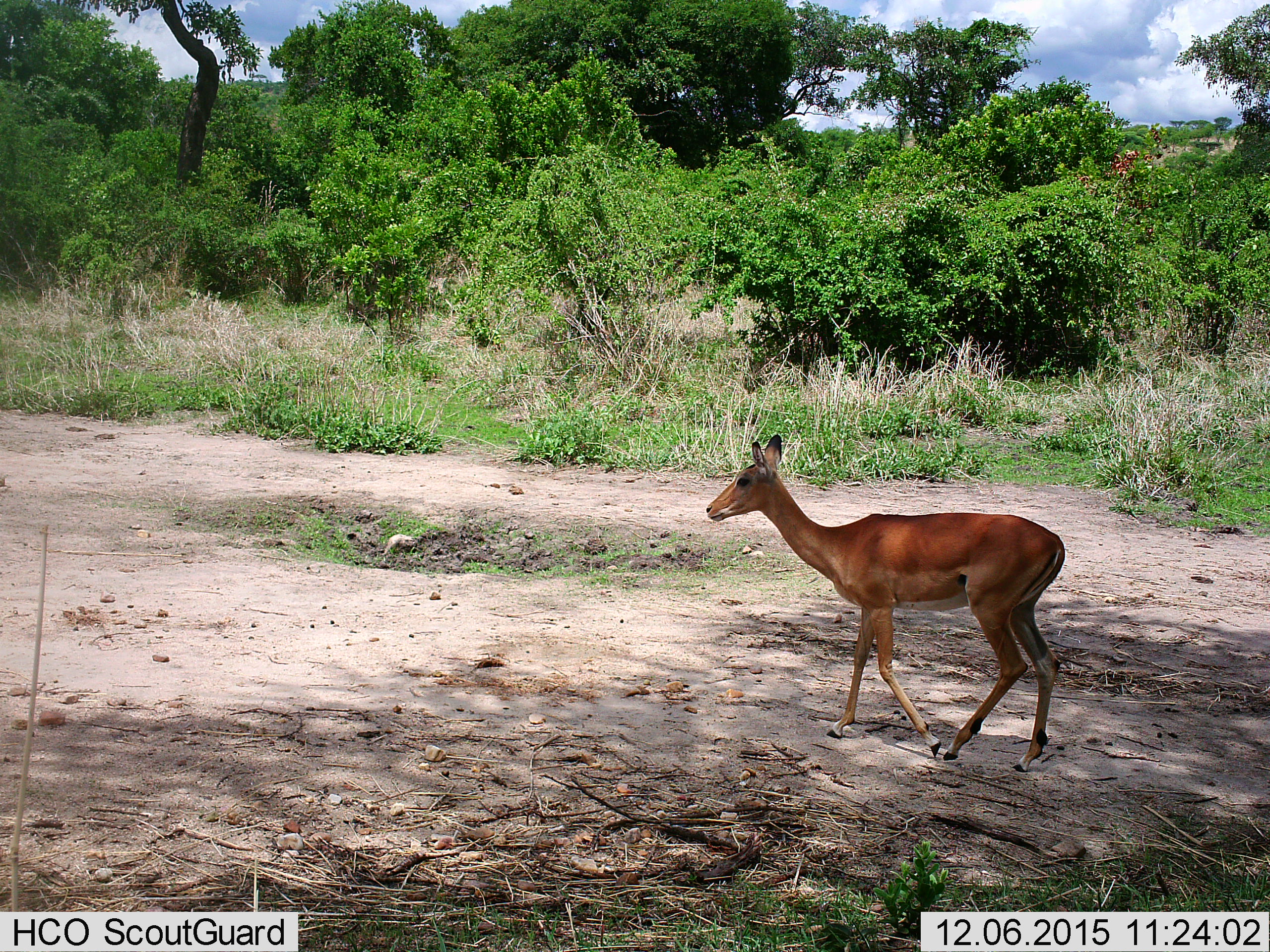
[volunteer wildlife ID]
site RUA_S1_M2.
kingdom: Animalia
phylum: Chordata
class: Mammalia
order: Artiodactyla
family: Bovidae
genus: Aepyceros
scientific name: Aepyceros melampus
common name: impala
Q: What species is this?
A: Impala (Aepyceros melampus).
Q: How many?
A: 1.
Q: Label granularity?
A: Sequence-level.